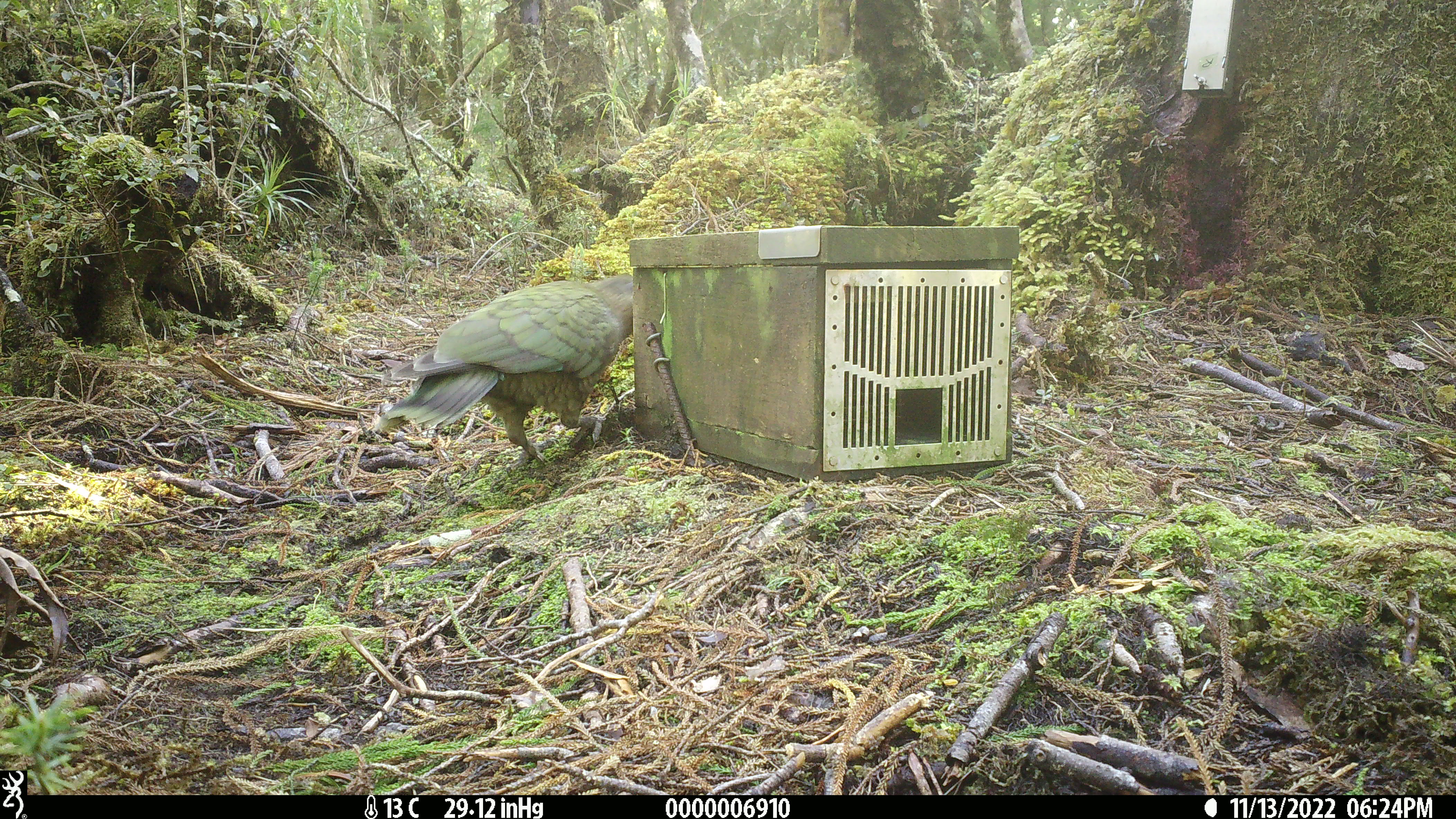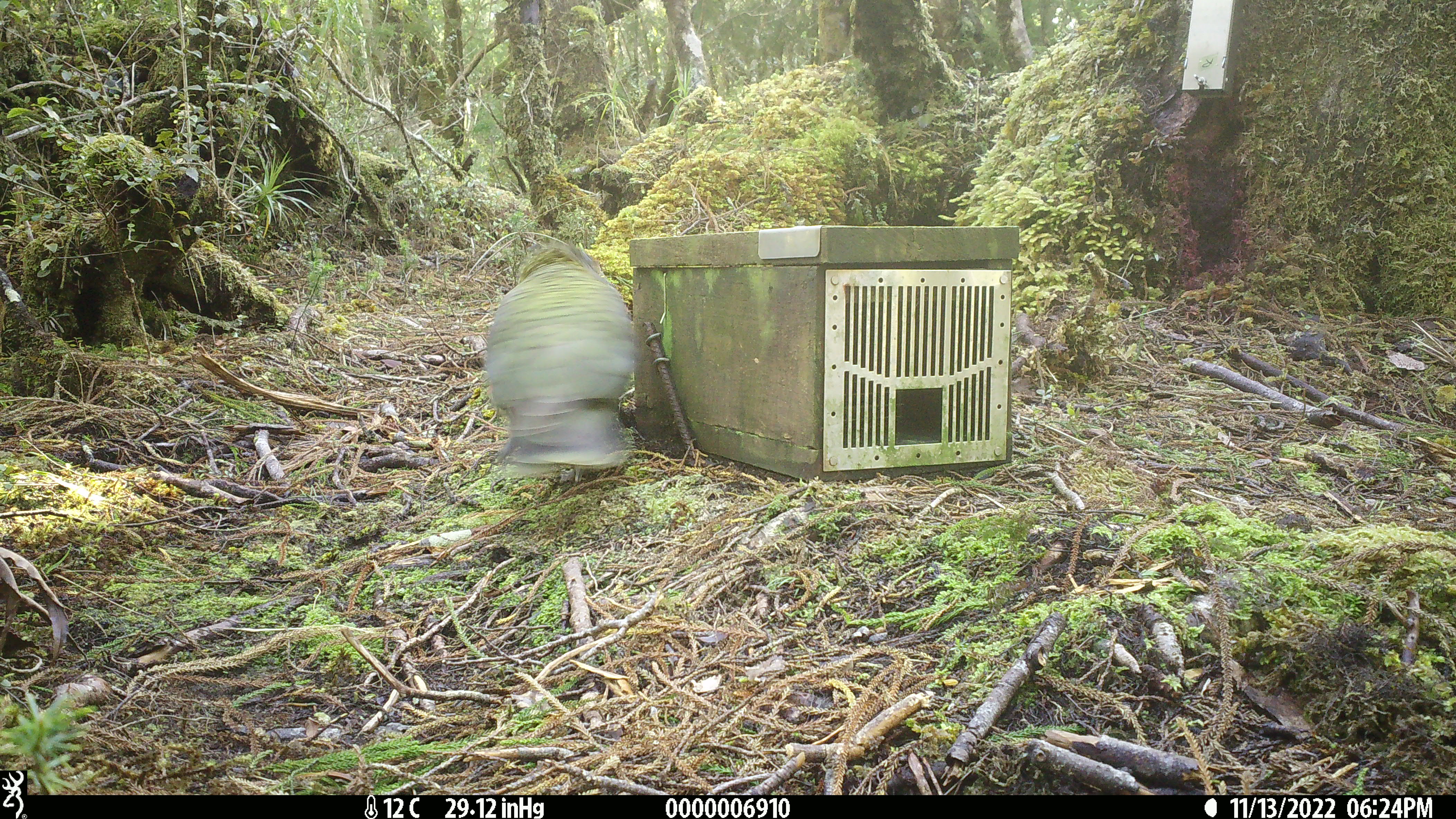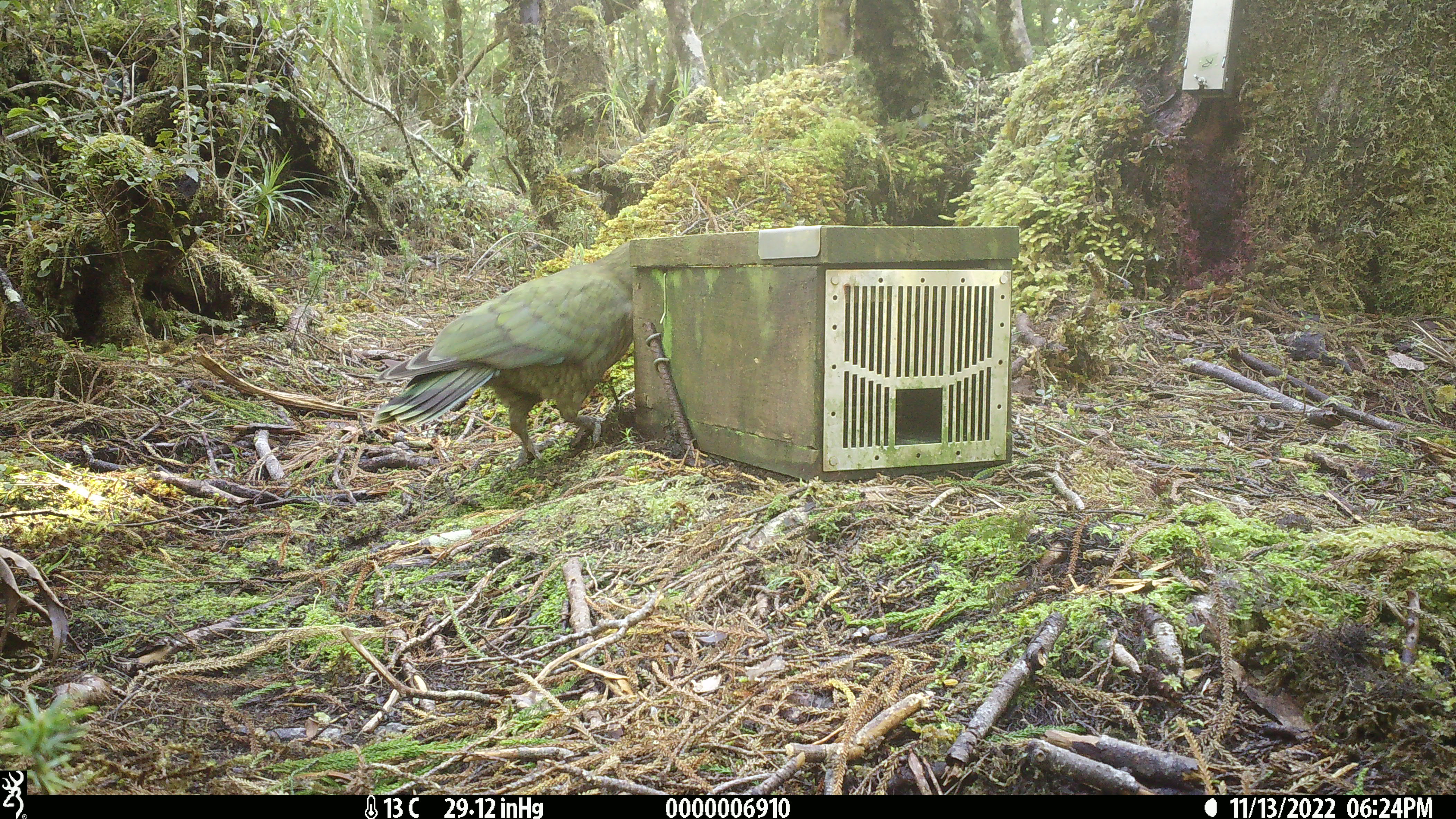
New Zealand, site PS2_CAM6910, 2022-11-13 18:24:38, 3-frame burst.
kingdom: Animalia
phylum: Chordata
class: Aves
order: Psittaciformes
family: Strigopidae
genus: Nestor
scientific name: Nestor notabilis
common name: kea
Kea (Nestor notabilis).